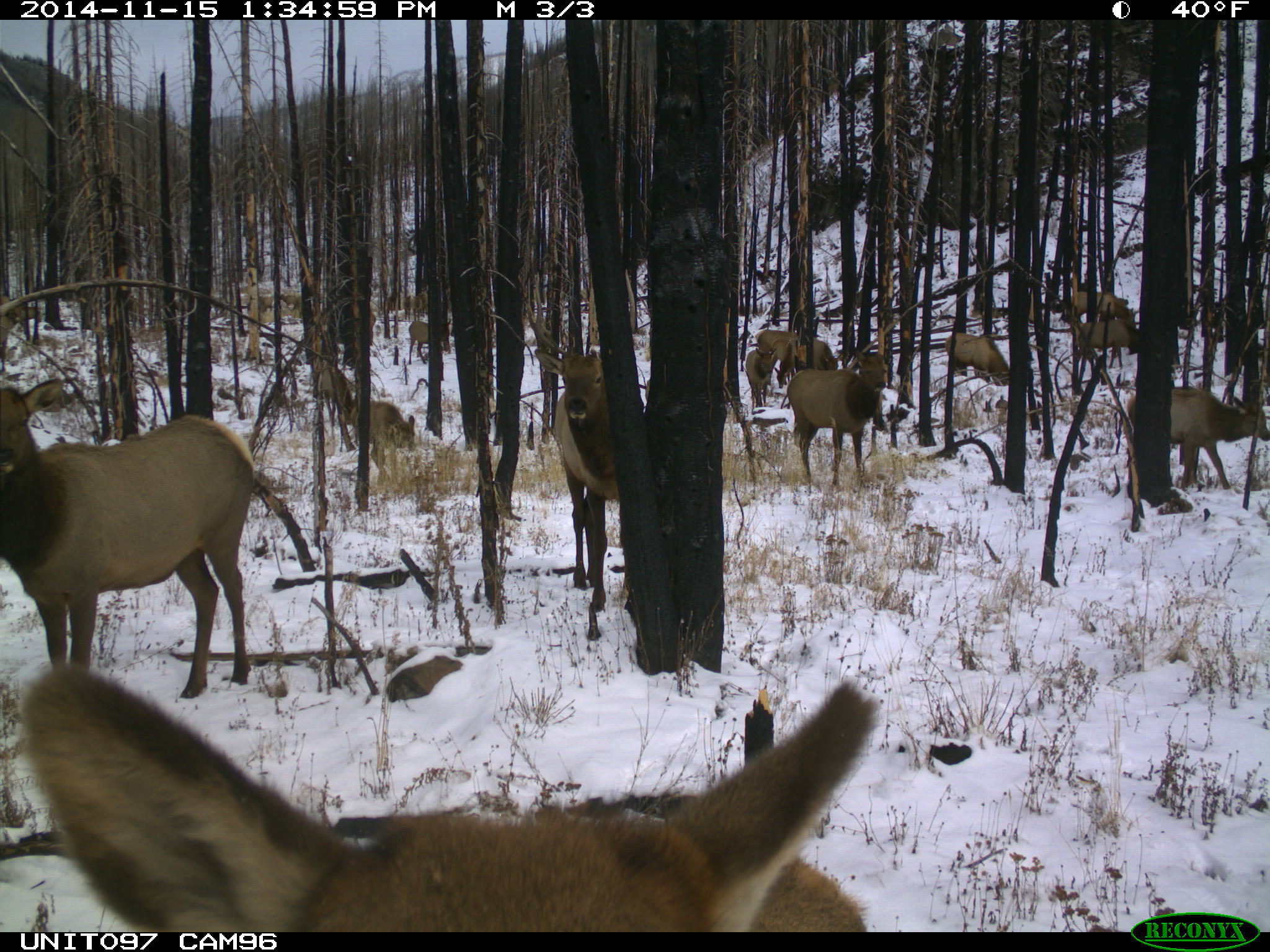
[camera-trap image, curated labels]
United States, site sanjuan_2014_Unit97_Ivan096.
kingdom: Animalia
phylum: Chordata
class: Mammalia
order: Artiodactyla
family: Cervidae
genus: Cervus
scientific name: Cervus elaphus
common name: red deer